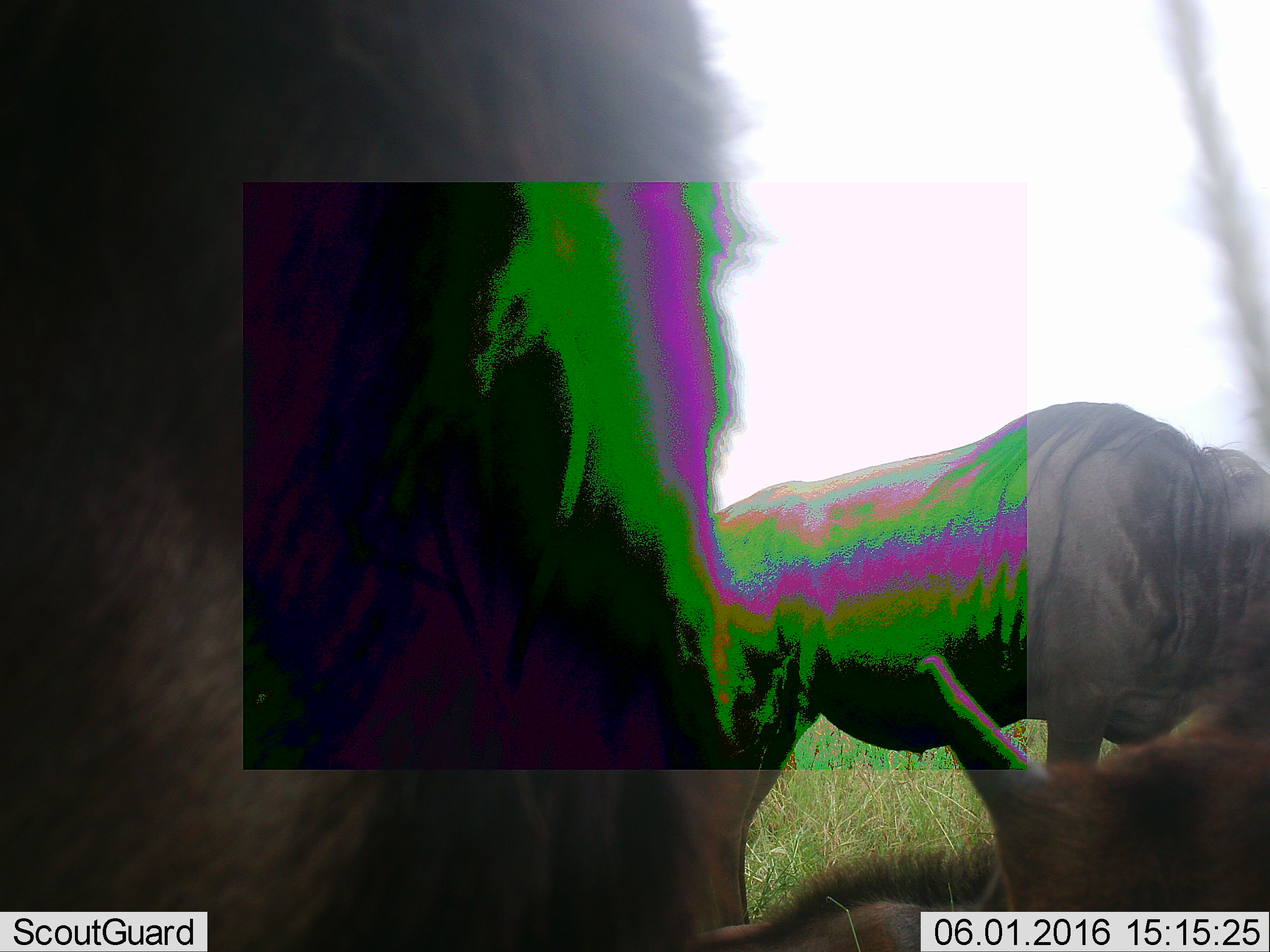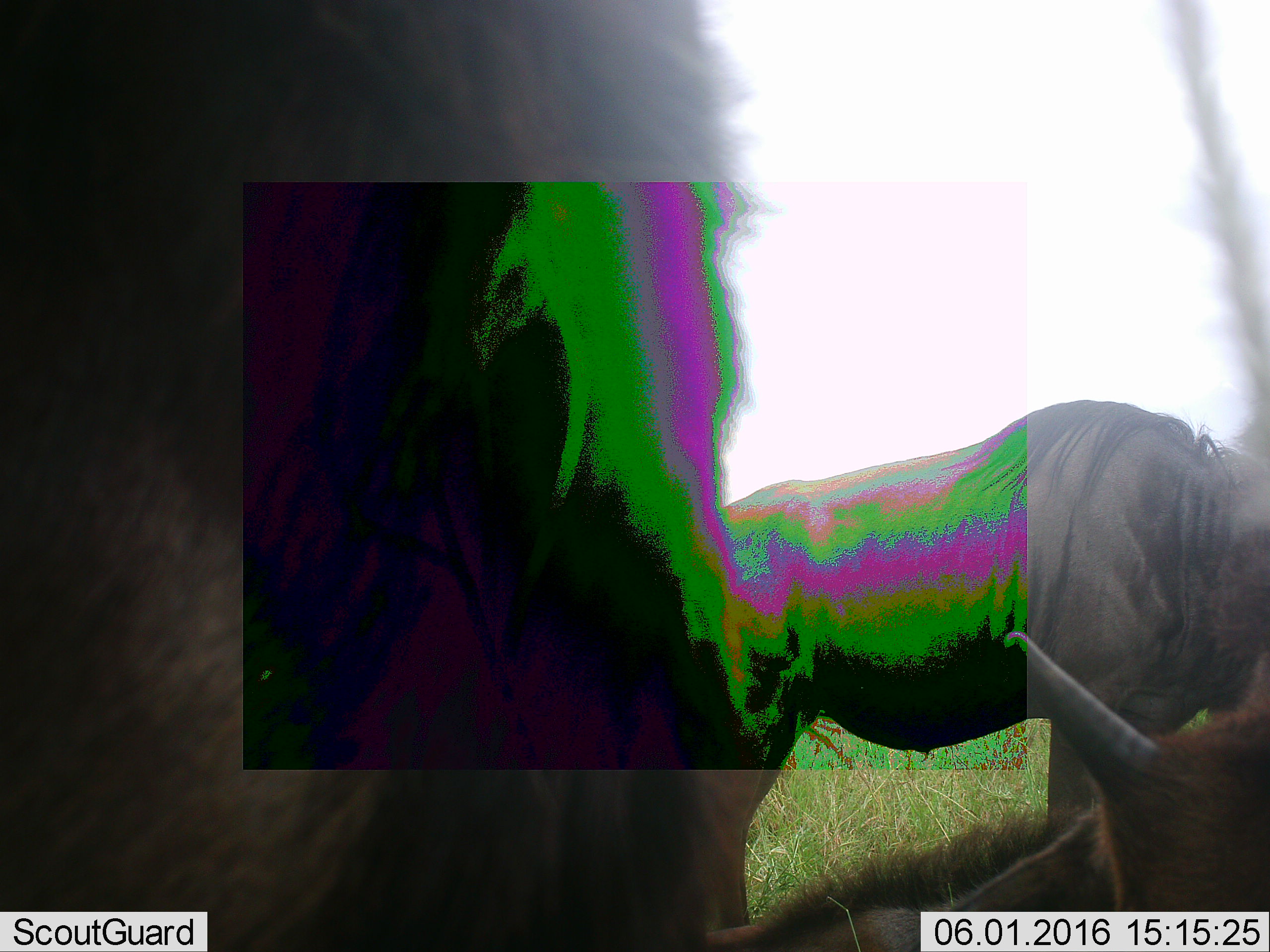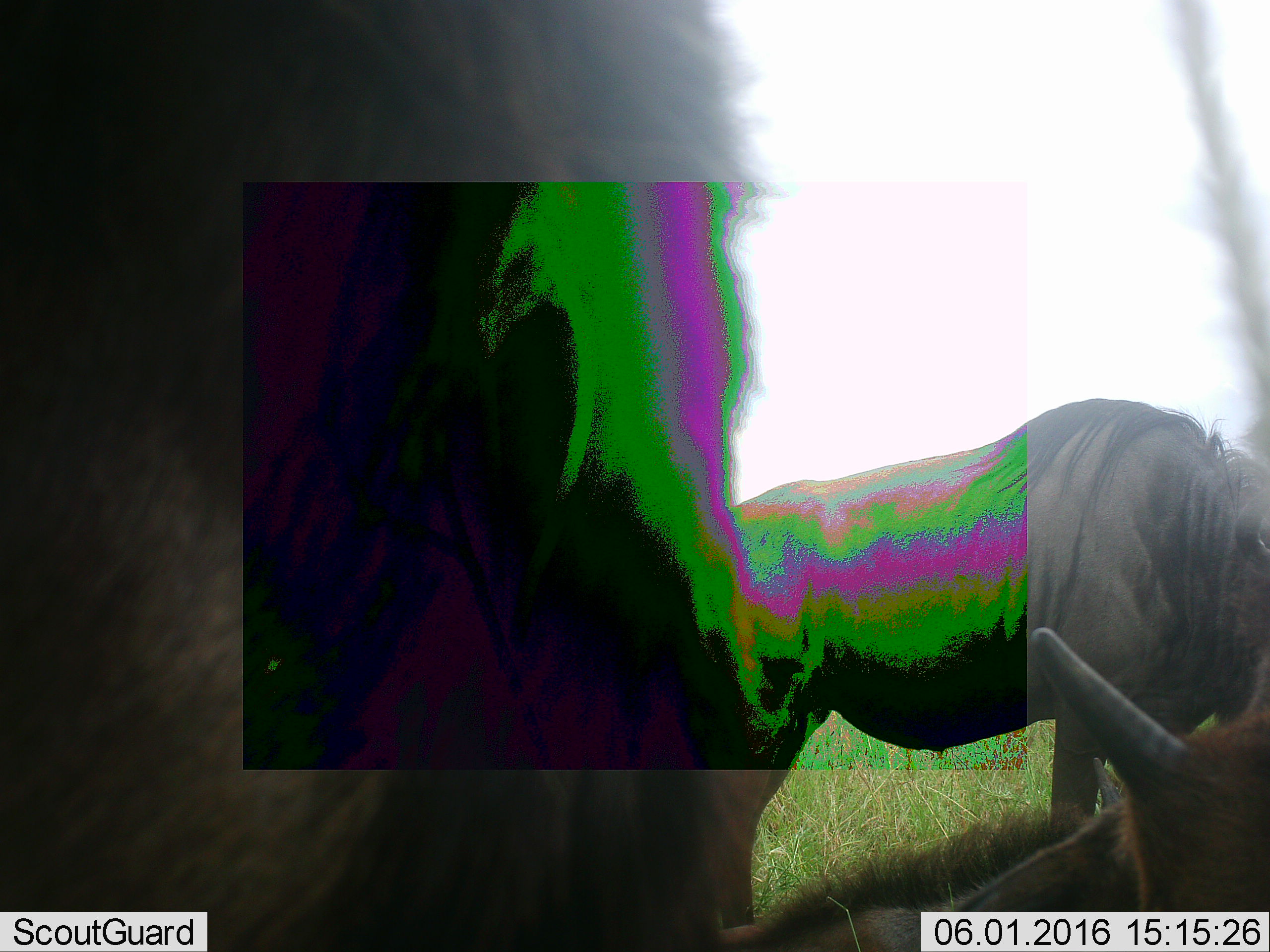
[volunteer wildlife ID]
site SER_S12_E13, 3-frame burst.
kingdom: Animalia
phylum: Chordata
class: Mammalia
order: Artiodactyla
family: Bovidae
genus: Connochaetes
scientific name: Connochaetes taurinus taurinus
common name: blue wildebeest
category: wildebeestblue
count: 3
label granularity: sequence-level